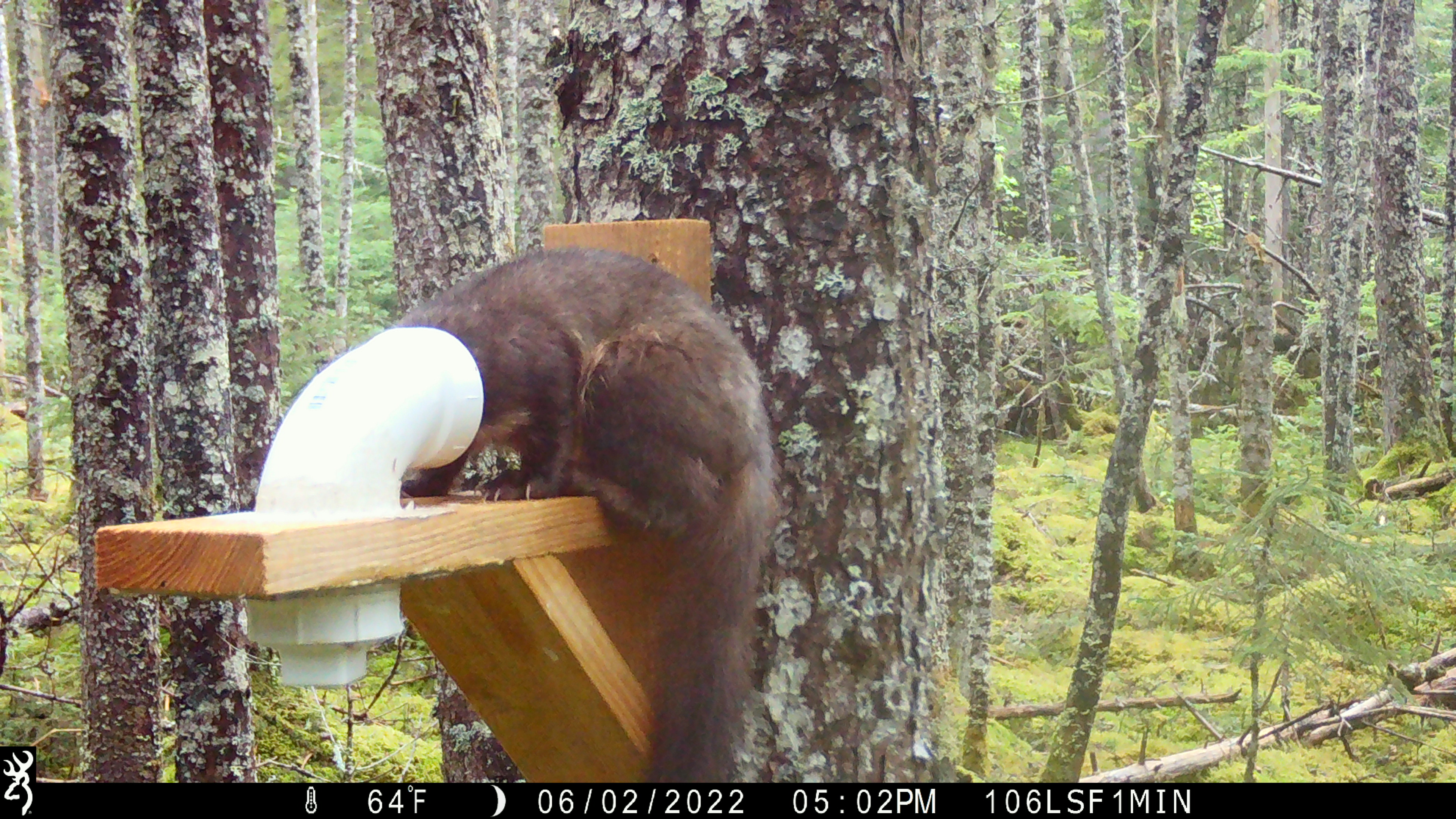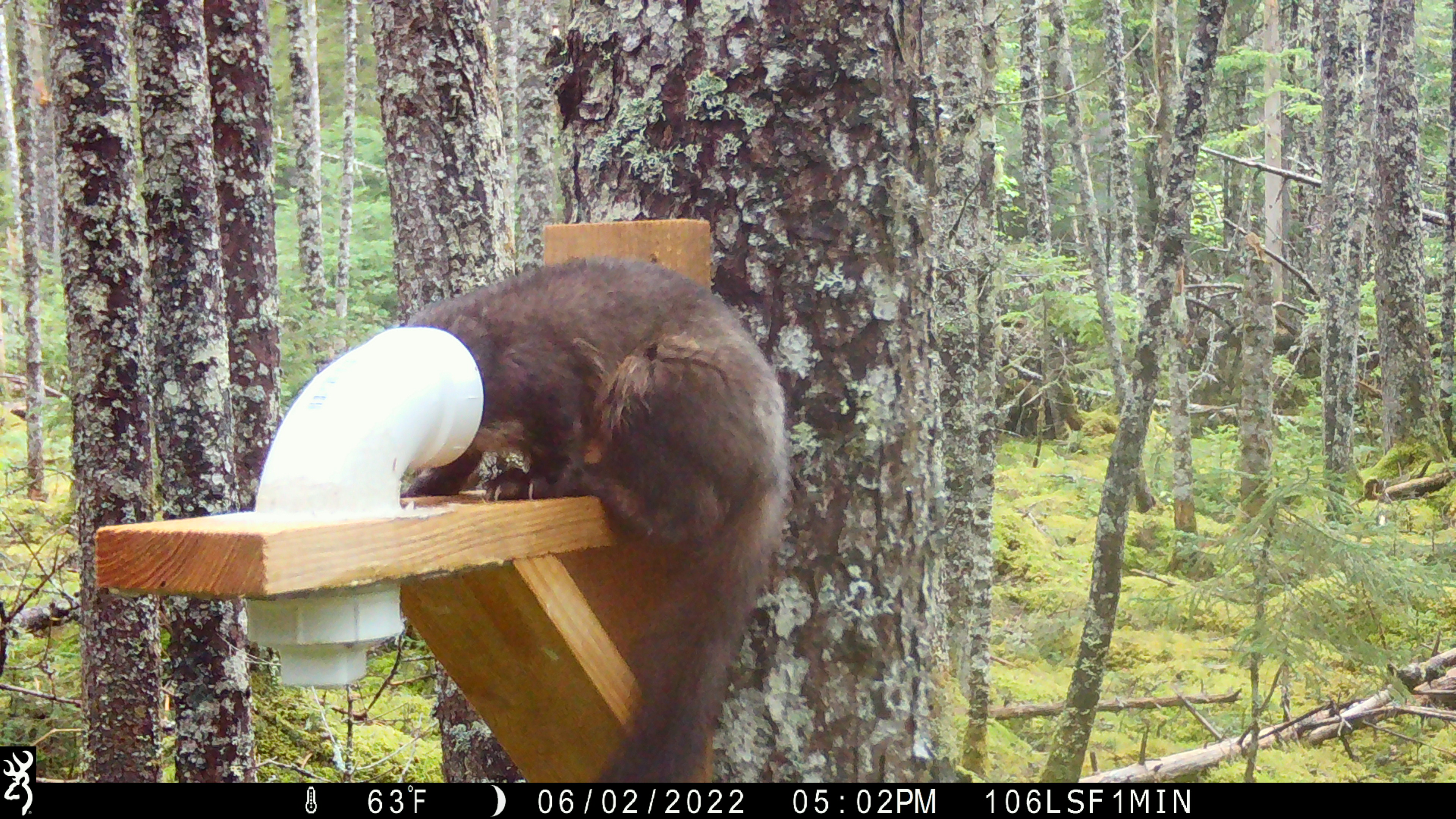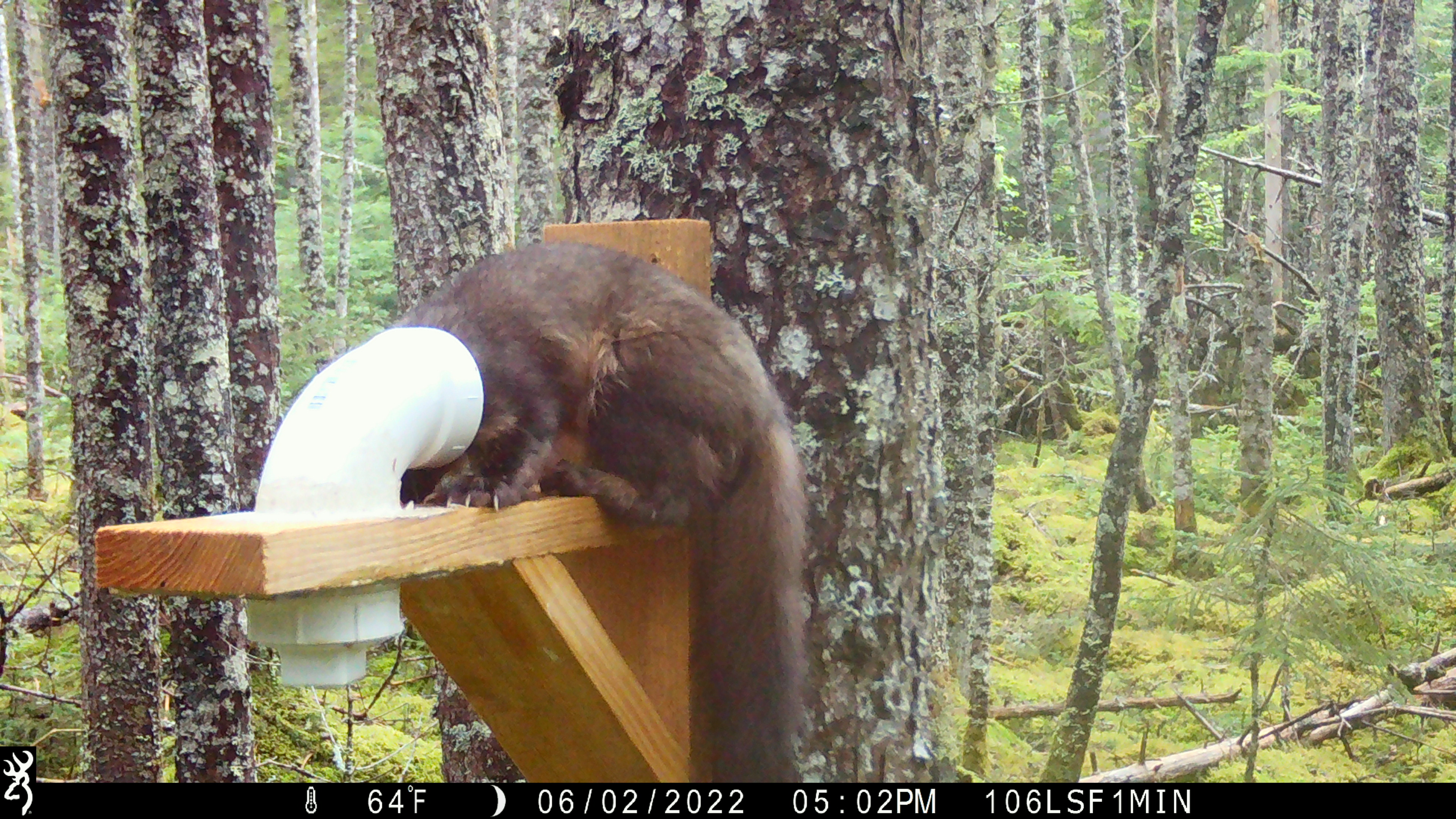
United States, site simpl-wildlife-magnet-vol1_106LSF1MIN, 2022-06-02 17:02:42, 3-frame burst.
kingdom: Animalia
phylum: Chordata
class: Mammalia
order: Carnivora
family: Mustelidae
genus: Martes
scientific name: Martes americana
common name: american marten